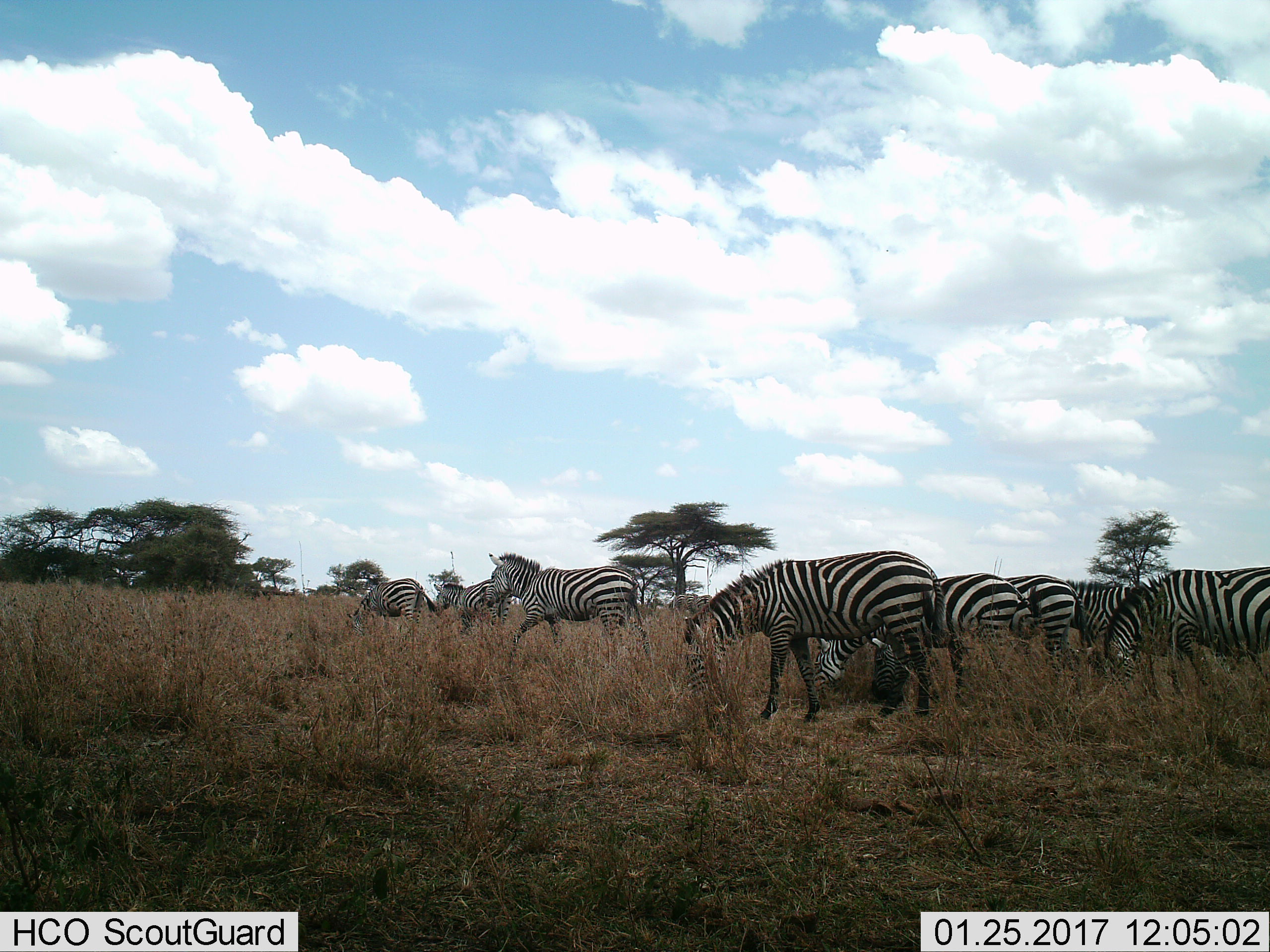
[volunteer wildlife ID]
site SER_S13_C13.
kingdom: Animalia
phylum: Chordata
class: Mammalia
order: Perissodactyla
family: Equidae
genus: Equus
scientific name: Equus quagga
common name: plains zebra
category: zebraplains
Zebraplains (plains zebra) (Equus quagga), count 10. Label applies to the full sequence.